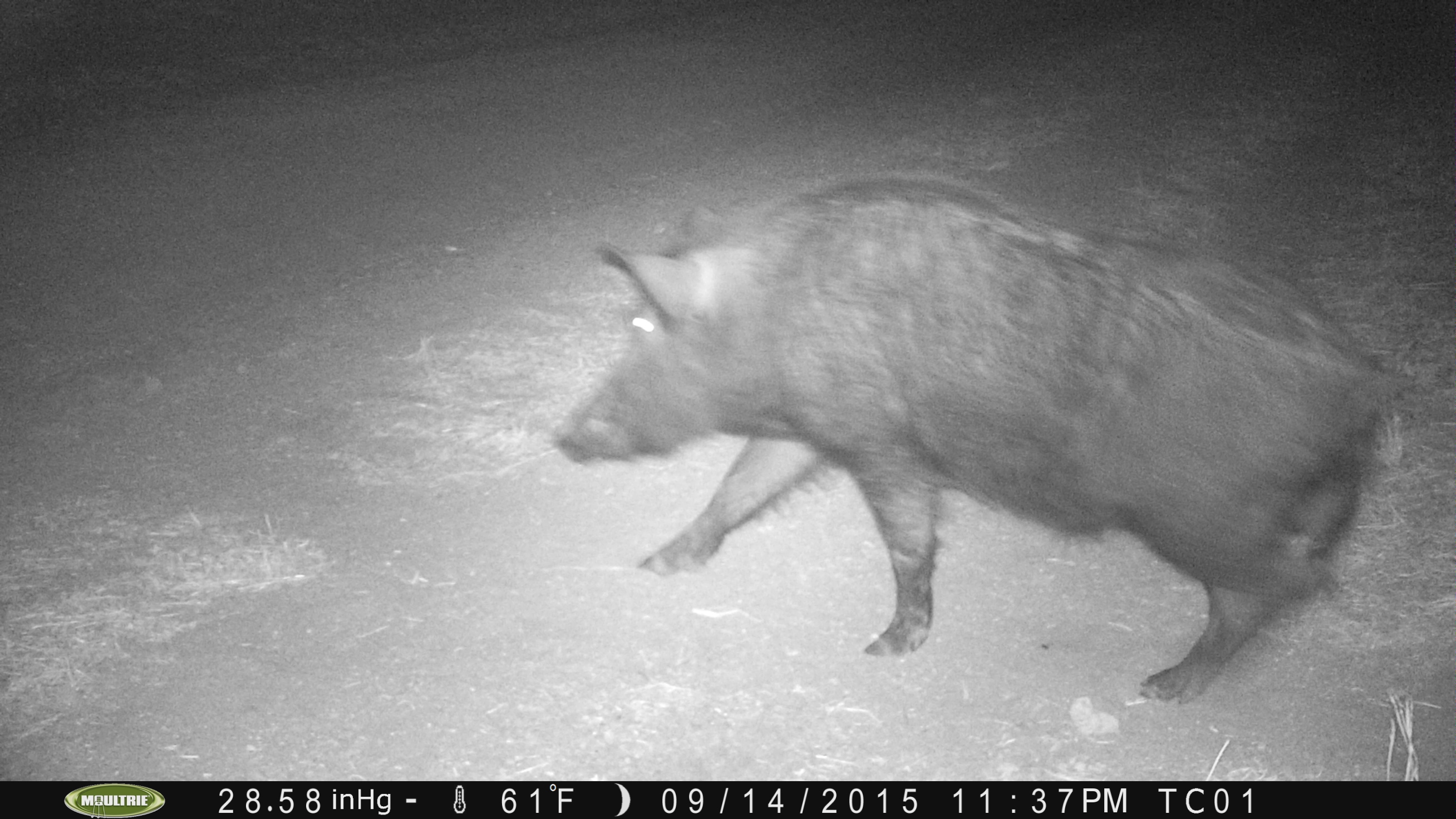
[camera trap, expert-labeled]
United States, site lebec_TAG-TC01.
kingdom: Animalia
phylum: Chordata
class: Mammalia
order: Artiodactyla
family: Suidae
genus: Sus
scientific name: Sus scrofa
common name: wild boar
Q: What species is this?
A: Sus scrofa (wild boar).